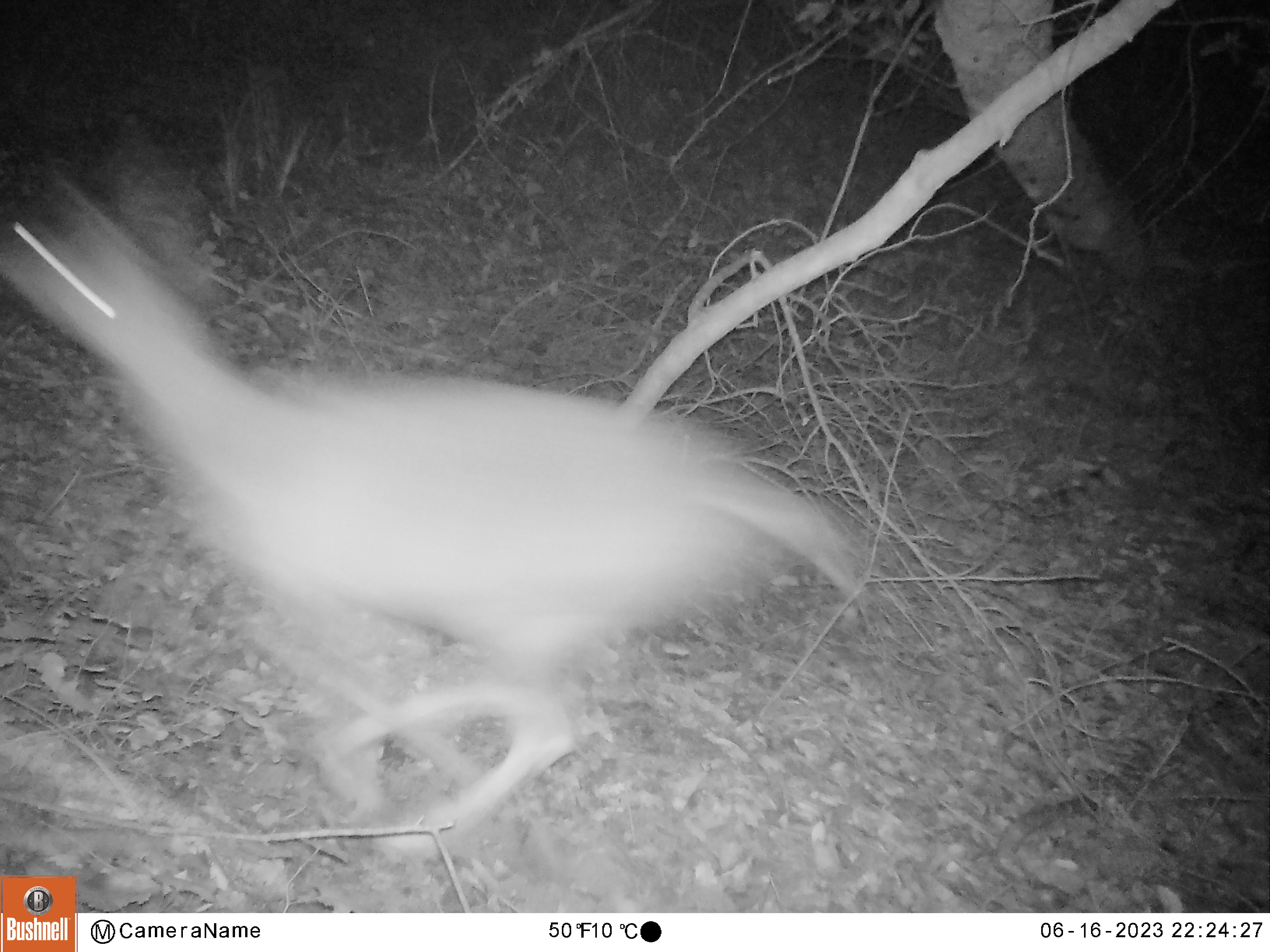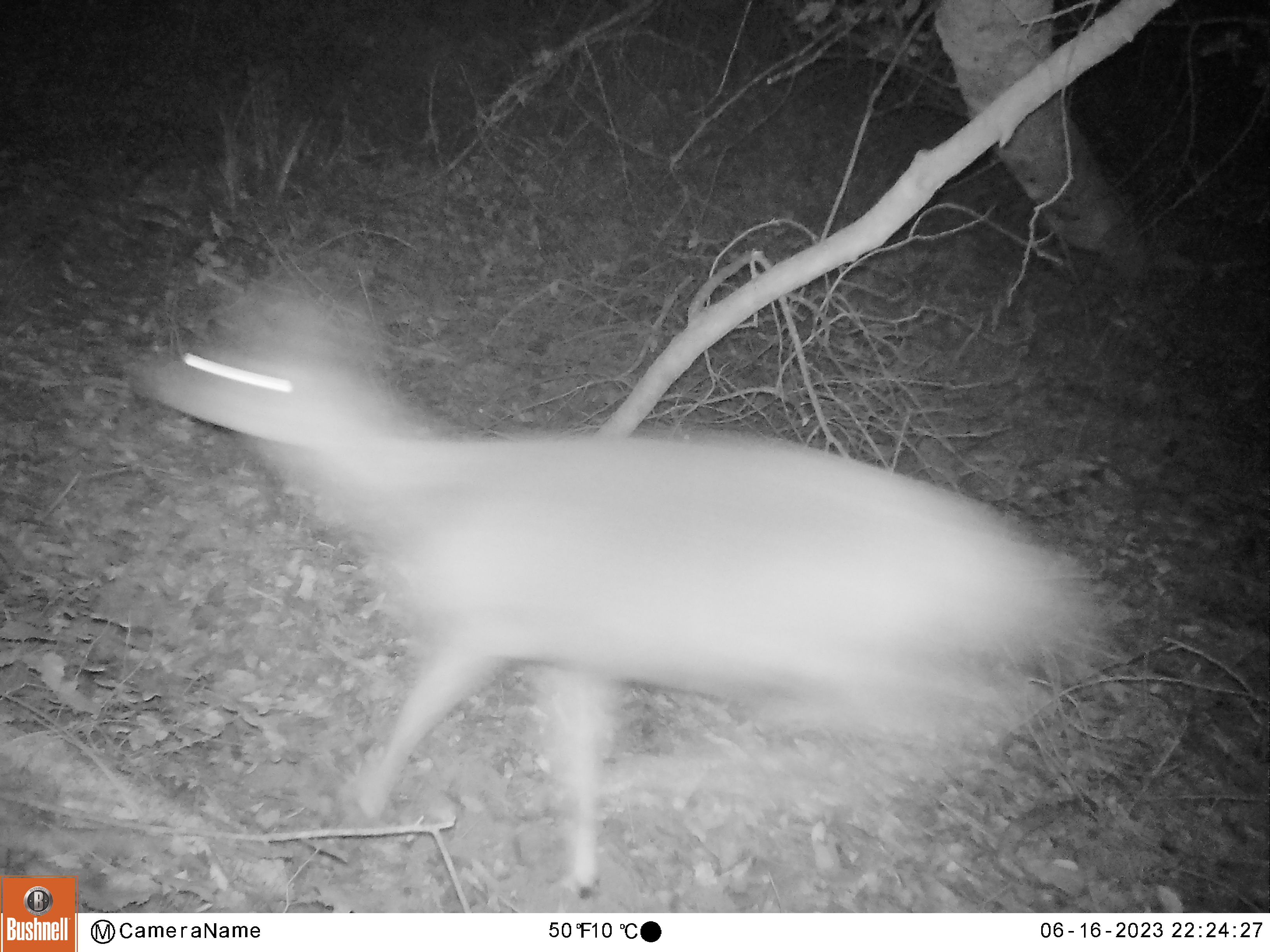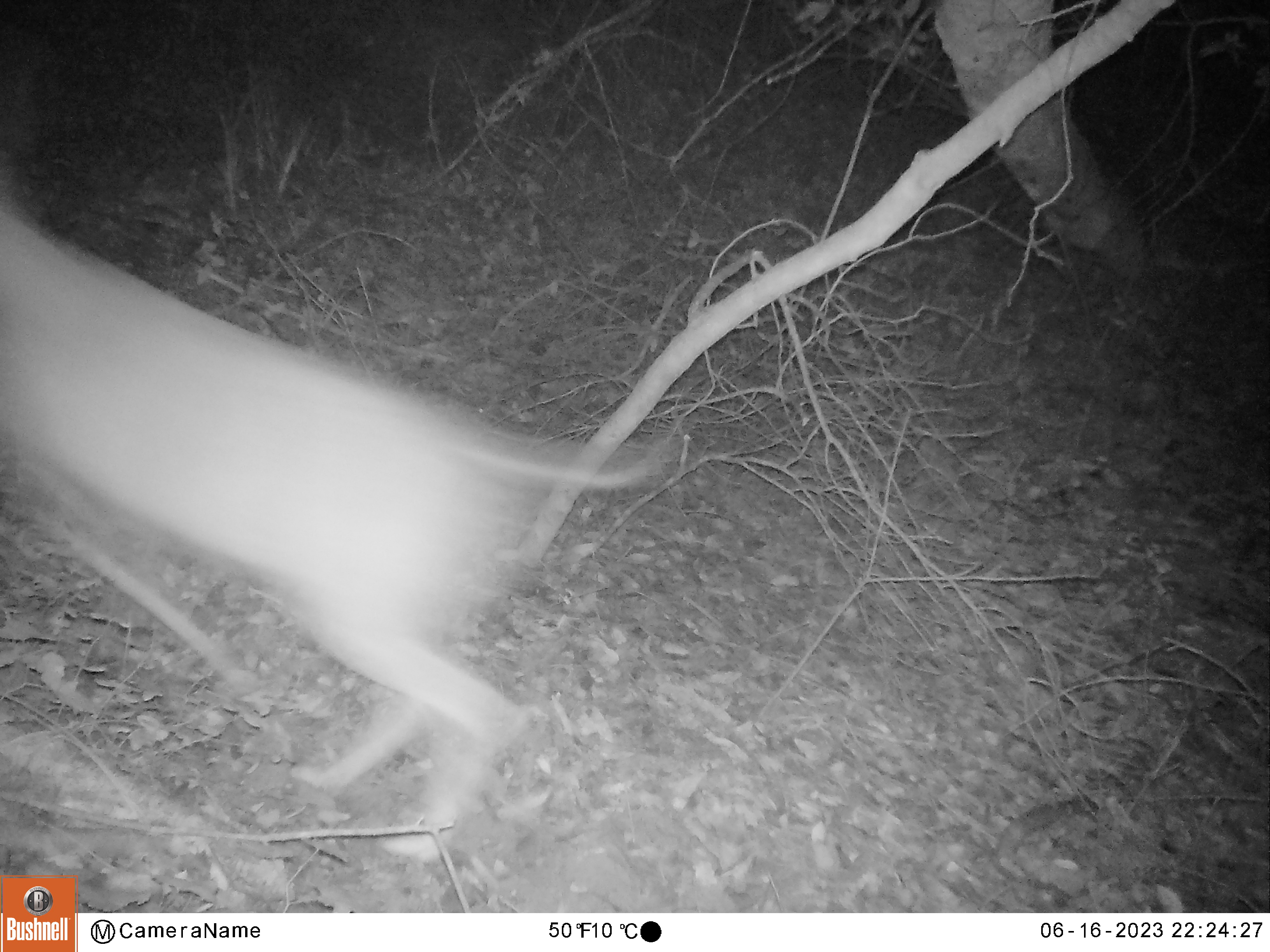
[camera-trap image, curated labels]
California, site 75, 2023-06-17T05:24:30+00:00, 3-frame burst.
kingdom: Animalia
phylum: Chordata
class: Mammalia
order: Artiodactyla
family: Cervidae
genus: Odocoileus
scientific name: Odocoileus hemionus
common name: mule deer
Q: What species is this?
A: Mule deer (Odocoileus hemionus).